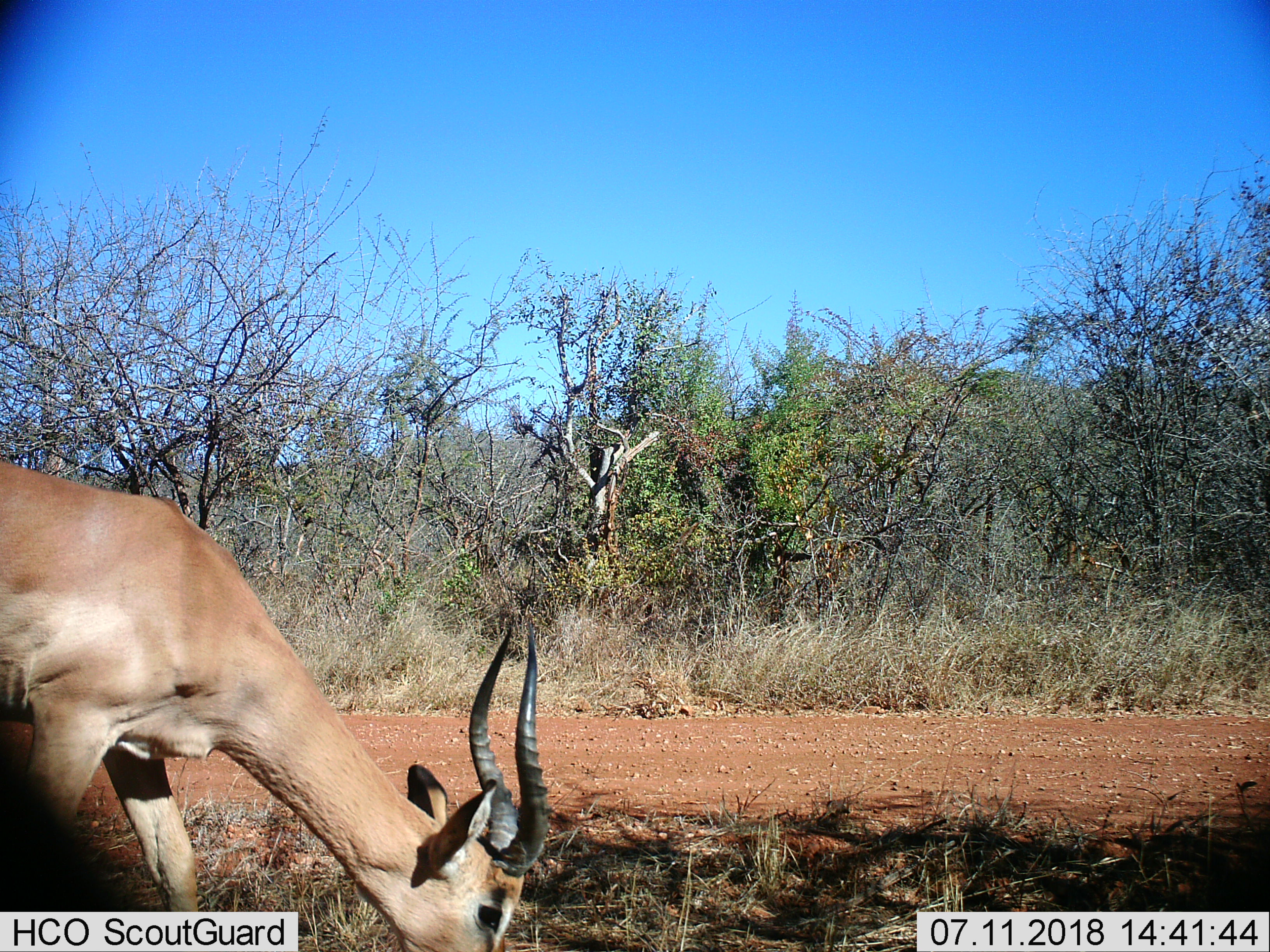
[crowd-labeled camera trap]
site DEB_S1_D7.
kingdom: Animalia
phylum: Chordata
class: Mammalia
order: Artiodactyla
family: Bovidae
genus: Aepyceros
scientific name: Aepyceros melampus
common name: impala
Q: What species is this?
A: Impala (Aepyceros melampus).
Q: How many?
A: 1.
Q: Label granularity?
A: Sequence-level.